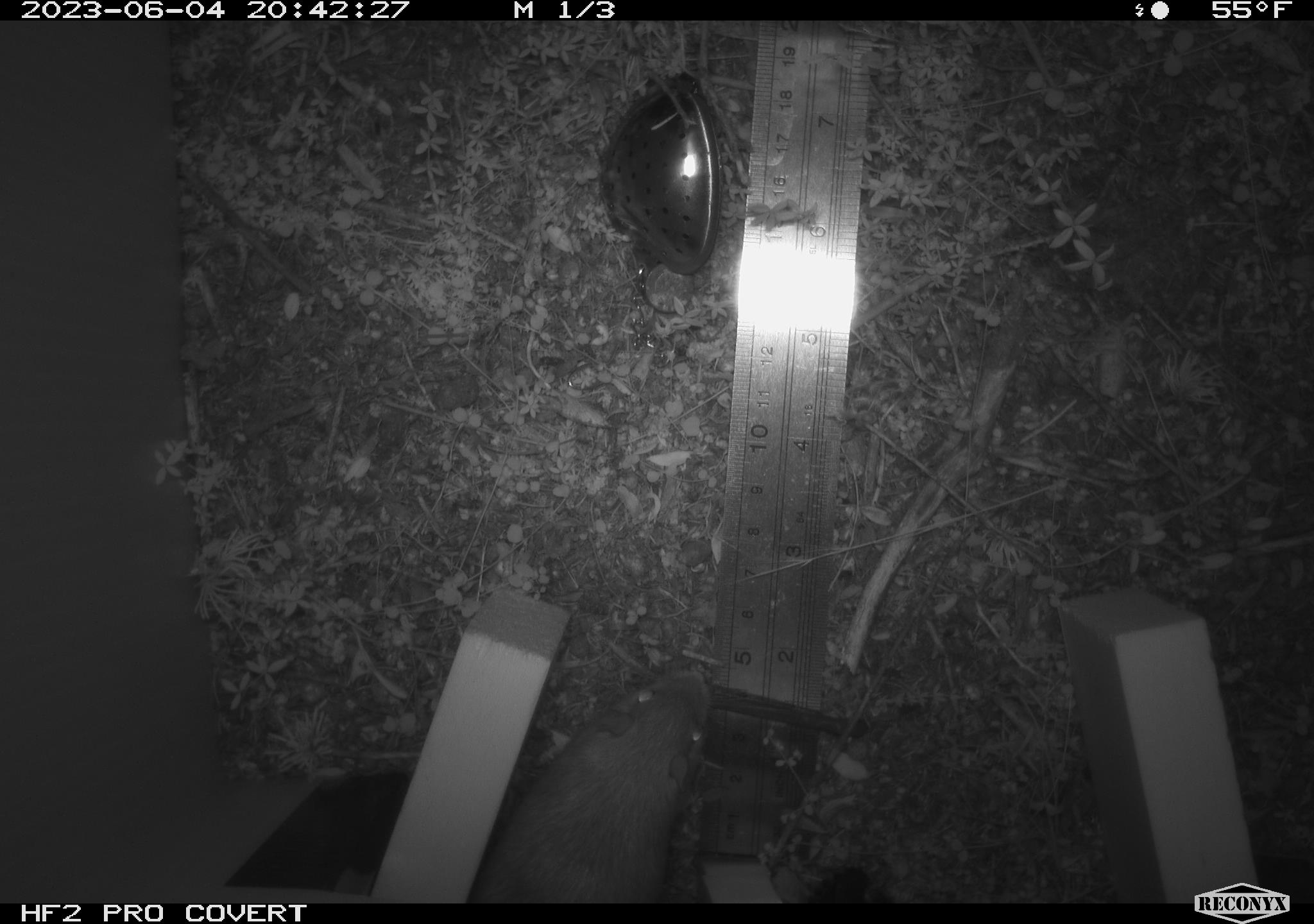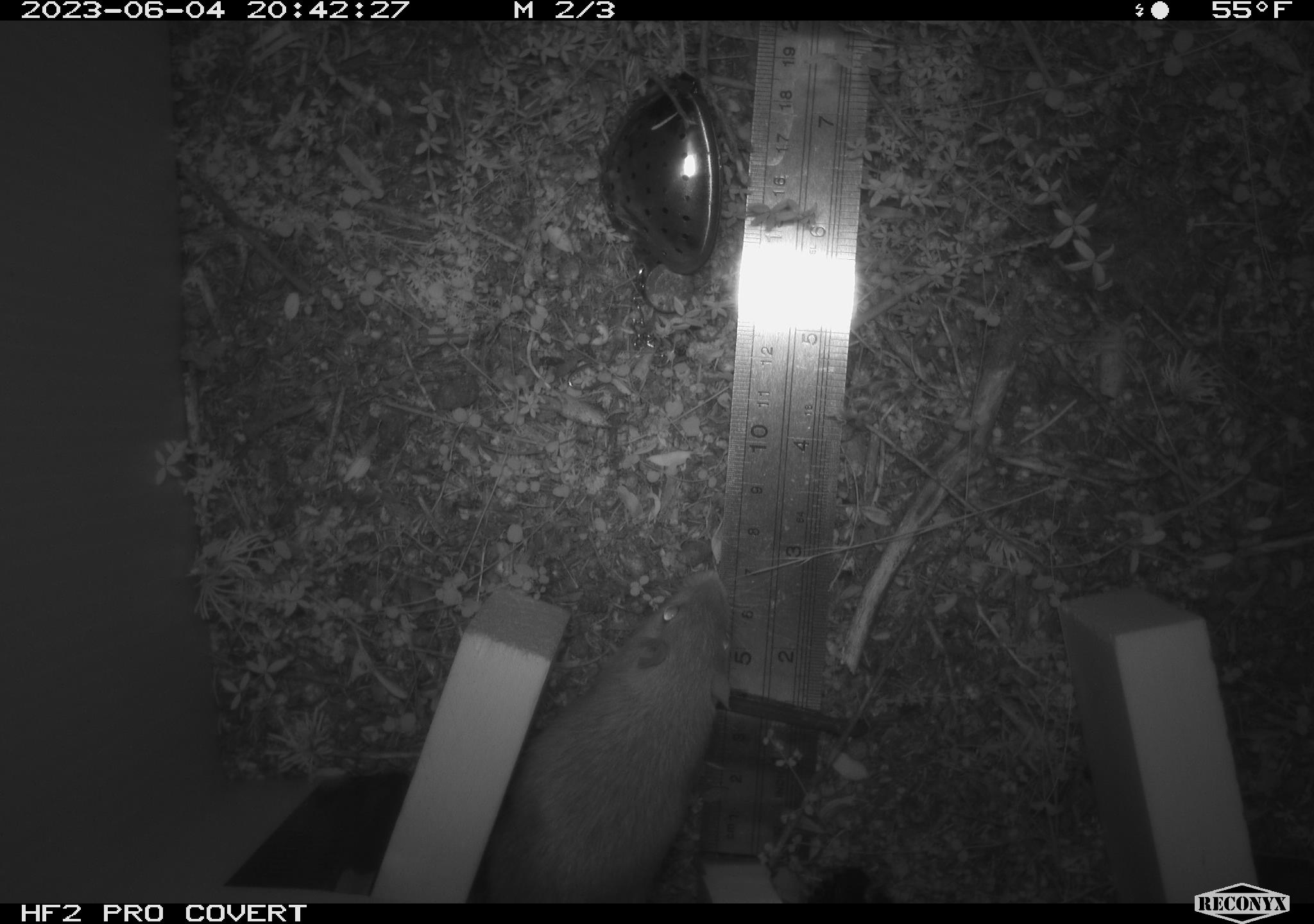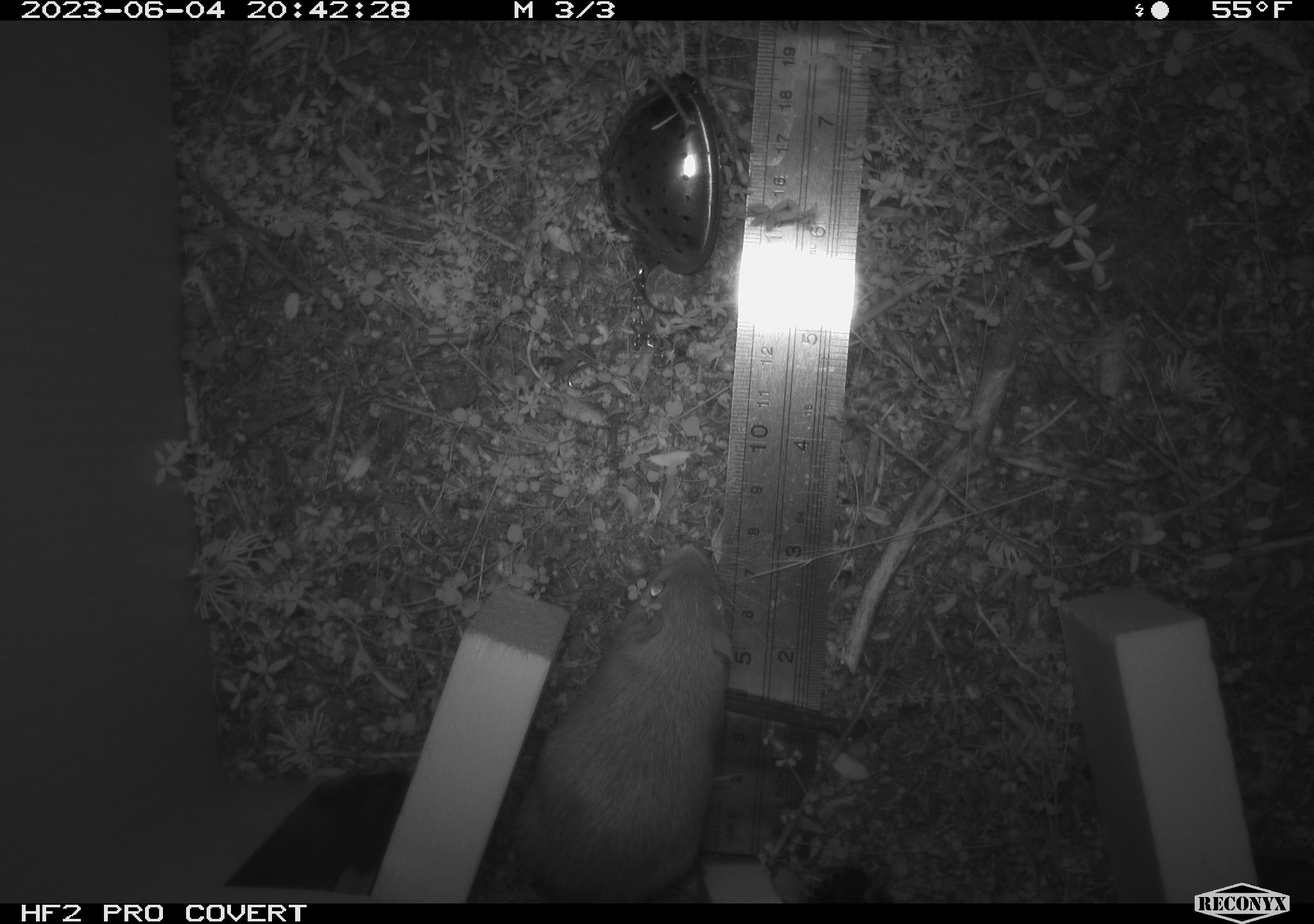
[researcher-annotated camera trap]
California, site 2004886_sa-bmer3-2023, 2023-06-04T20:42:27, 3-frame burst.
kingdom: Animalia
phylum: Chordata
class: Mammalia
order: Rodentia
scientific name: Rodentia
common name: rodent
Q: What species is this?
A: Rodent (Rodentia).